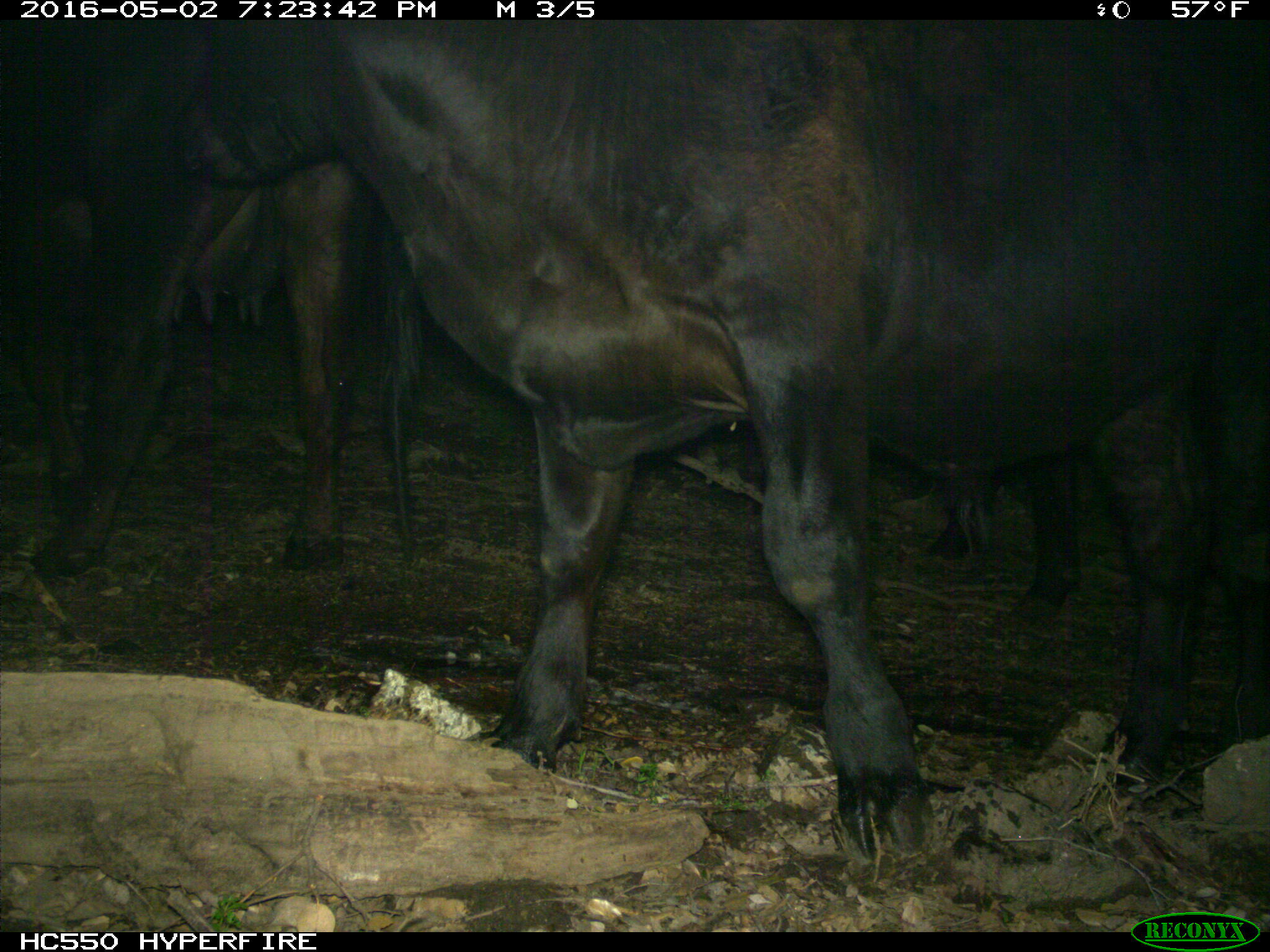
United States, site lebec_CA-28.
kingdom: Animalia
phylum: Chordata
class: Mammalia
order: Artiodactyla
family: Bovidae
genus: Bos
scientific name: Bos taurus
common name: domestic cow